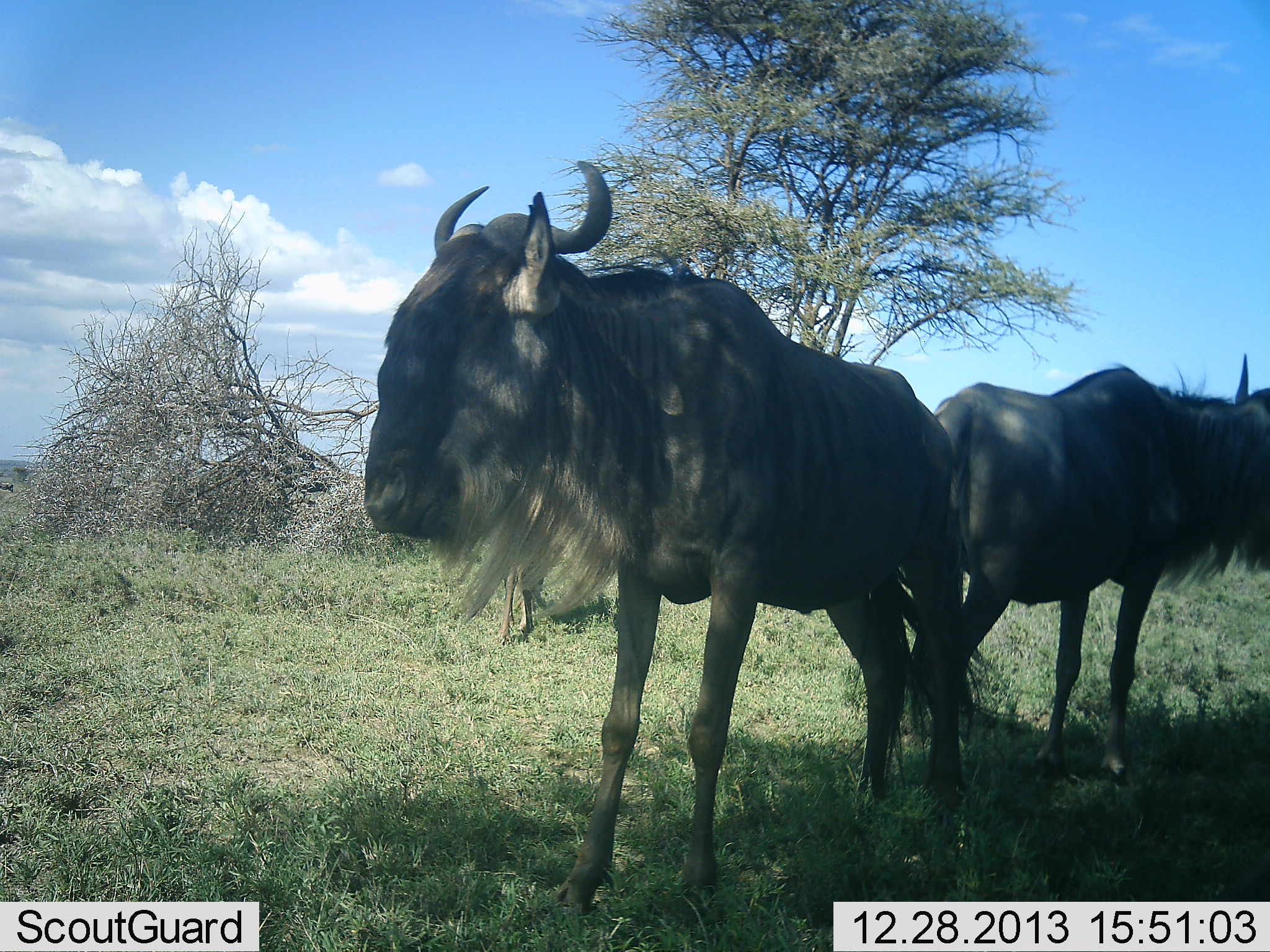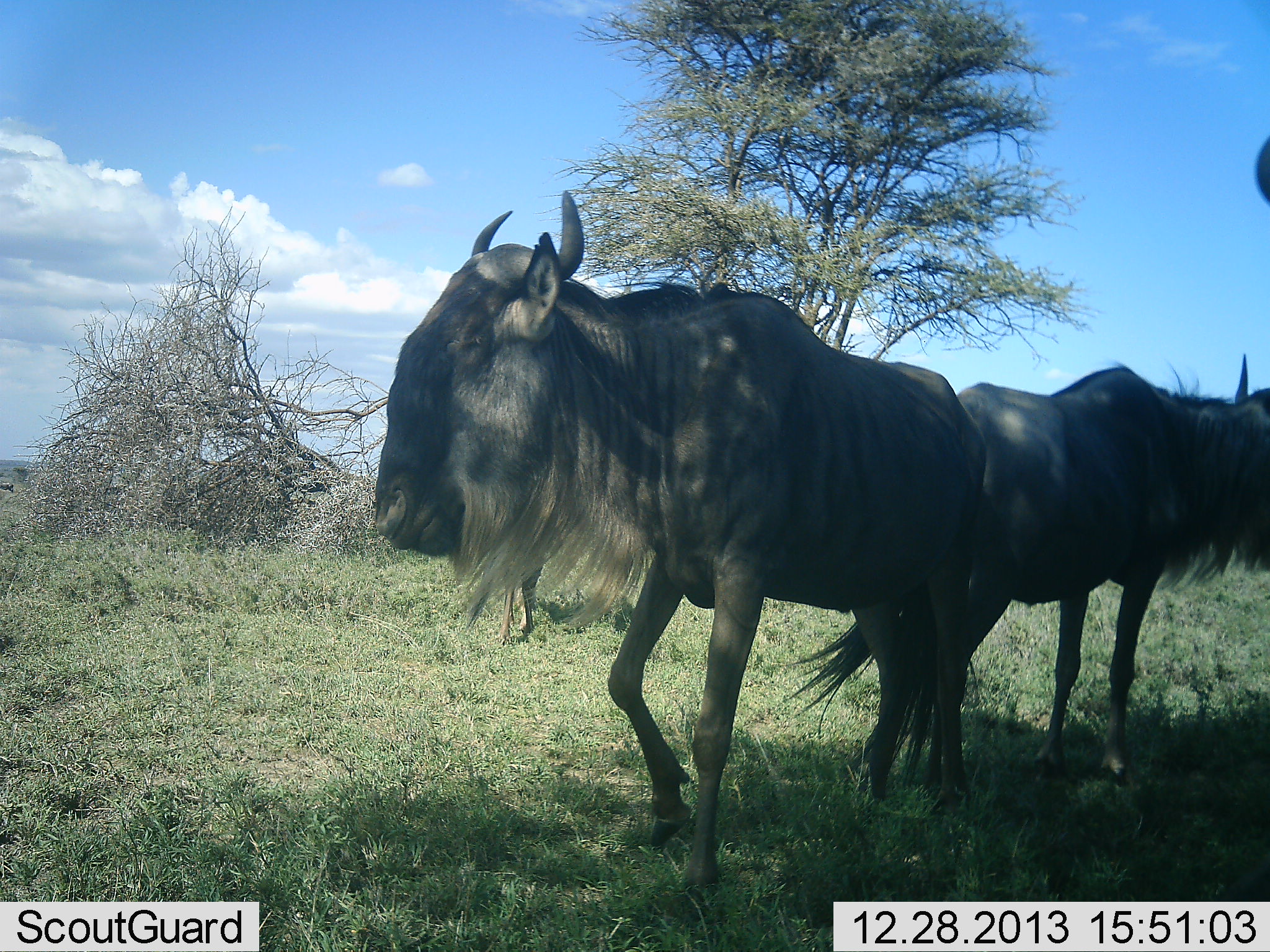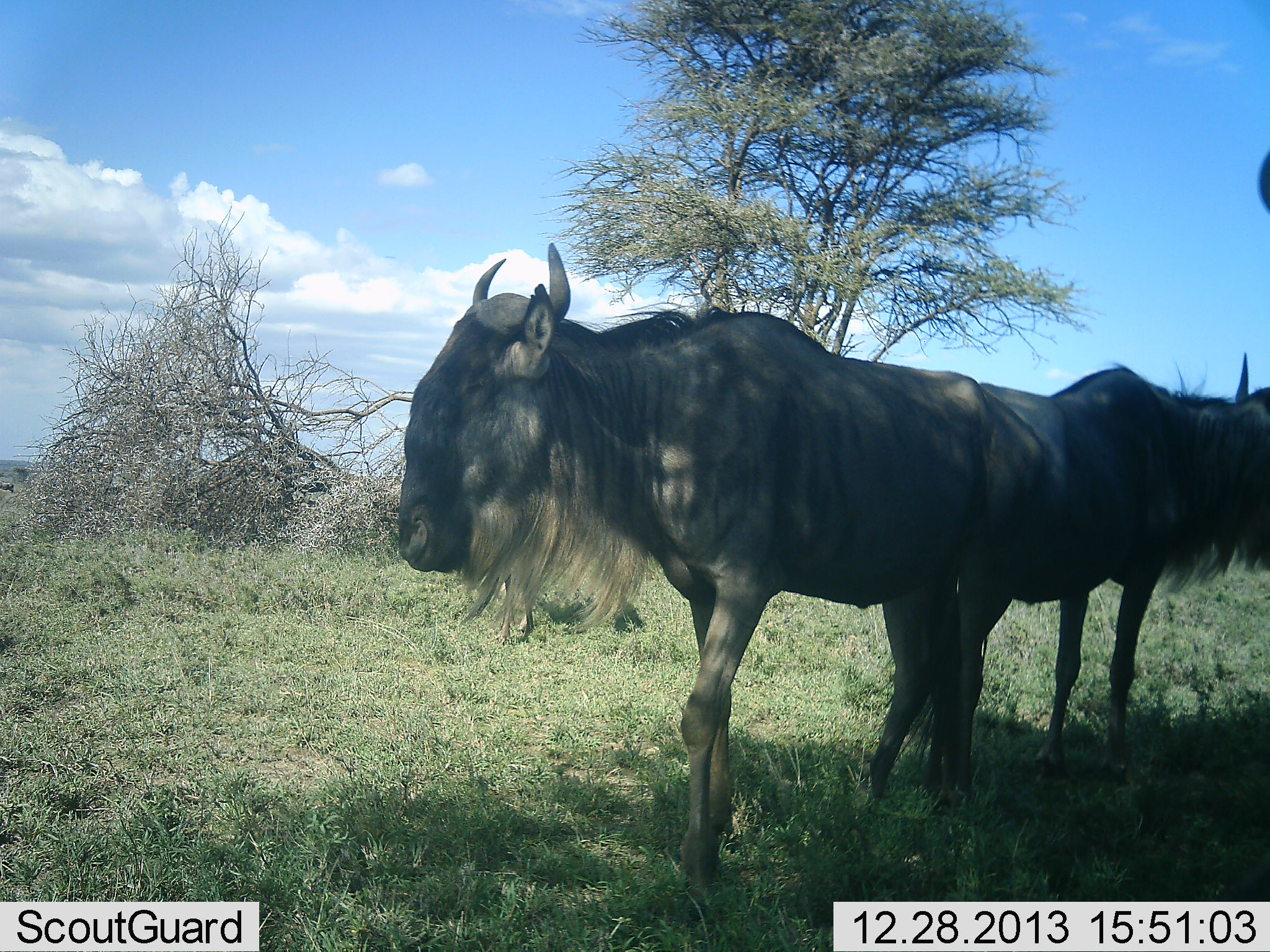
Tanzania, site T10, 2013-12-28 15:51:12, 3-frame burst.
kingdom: Animalia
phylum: Chordata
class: Mammalia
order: Artiodactyla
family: Bovidae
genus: Connochaetes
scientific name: Connochaetes taurinus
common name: blue wildebeest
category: wildebeest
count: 2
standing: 90%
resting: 10%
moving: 10%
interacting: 0%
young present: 0%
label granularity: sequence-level